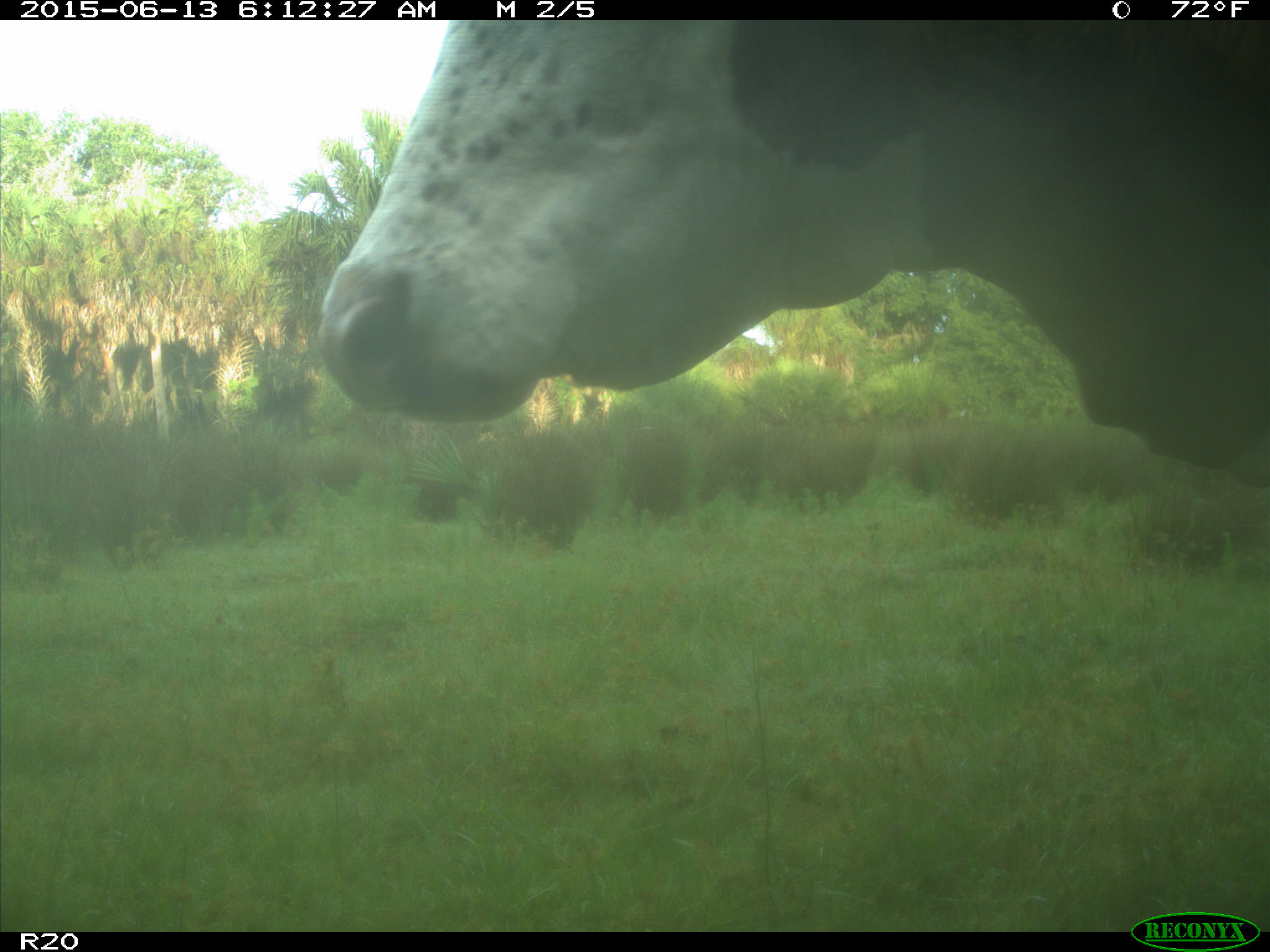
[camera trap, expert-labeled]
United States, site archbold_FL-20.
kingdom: Animalia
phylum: Chordata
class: Mammalia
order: Artiodactyla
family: Bovidae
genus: Bos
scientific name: Bos taurus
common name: domestic cow